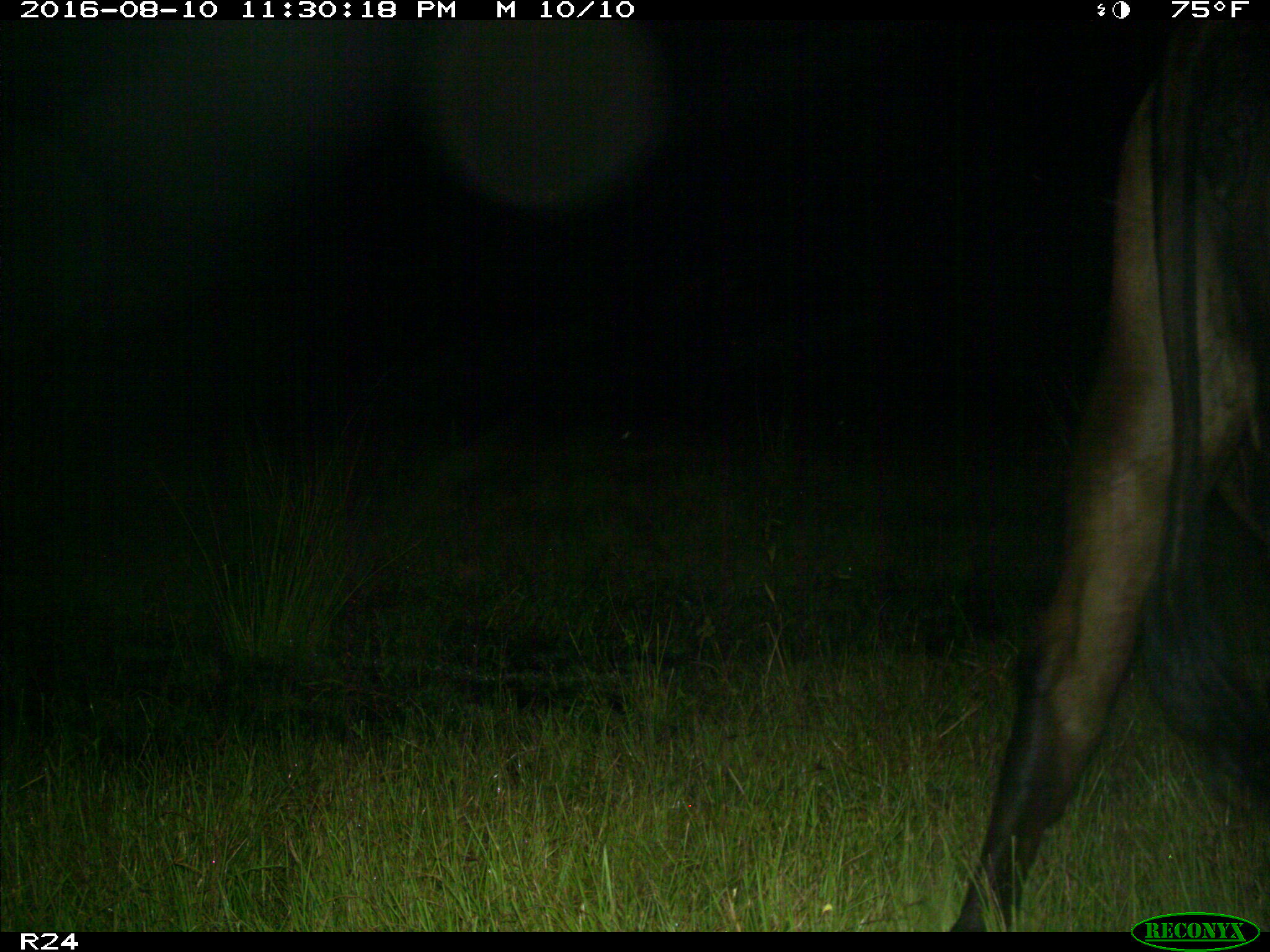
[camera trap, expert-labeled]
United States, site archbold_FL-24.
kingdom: Animalia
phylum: Chordata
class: Mammalia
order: Artiodactyla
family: Bovidae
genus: Bos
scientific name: Bos taurus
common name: domestic cow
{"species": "Bos taurus (domestic cow)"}